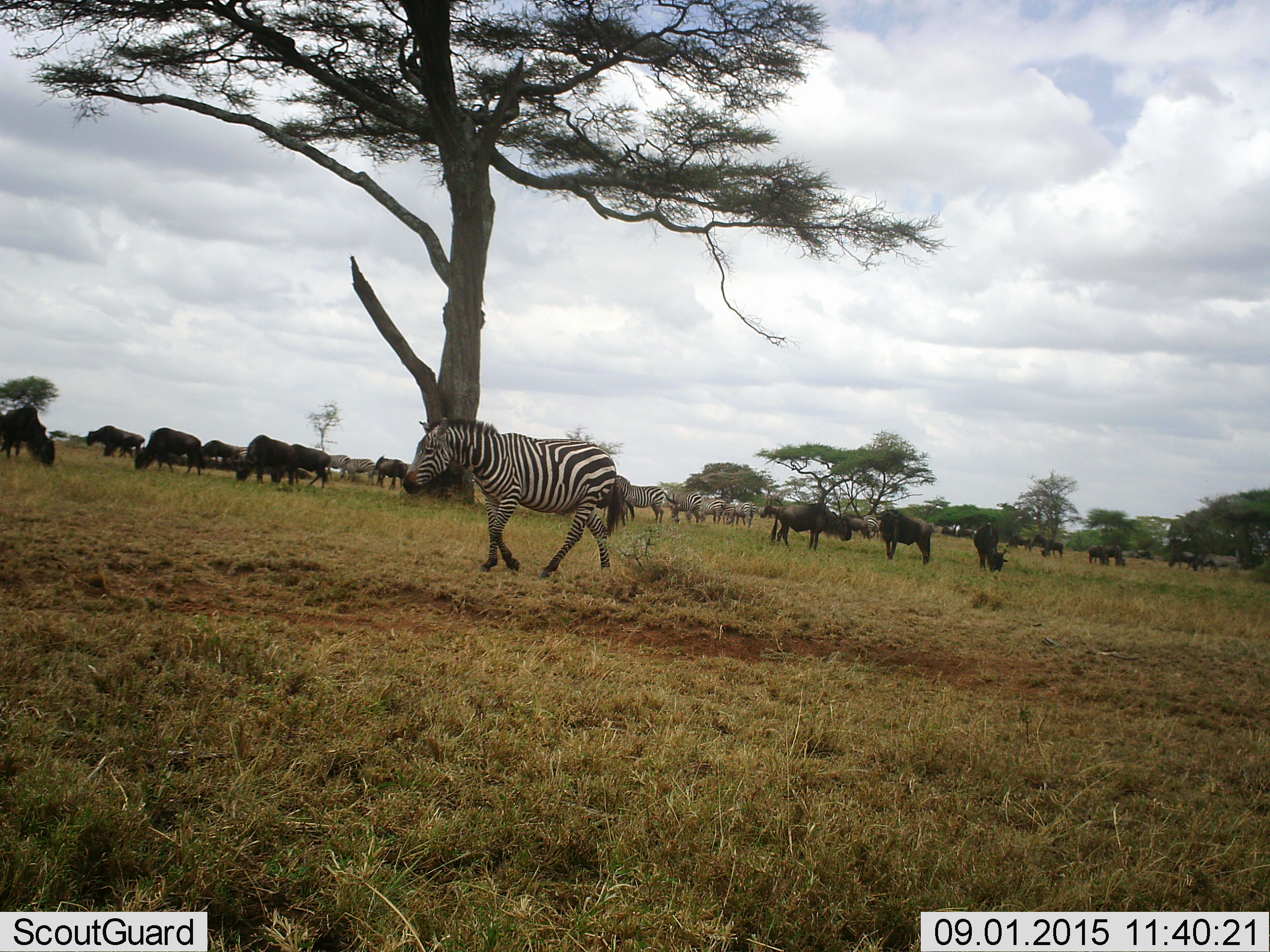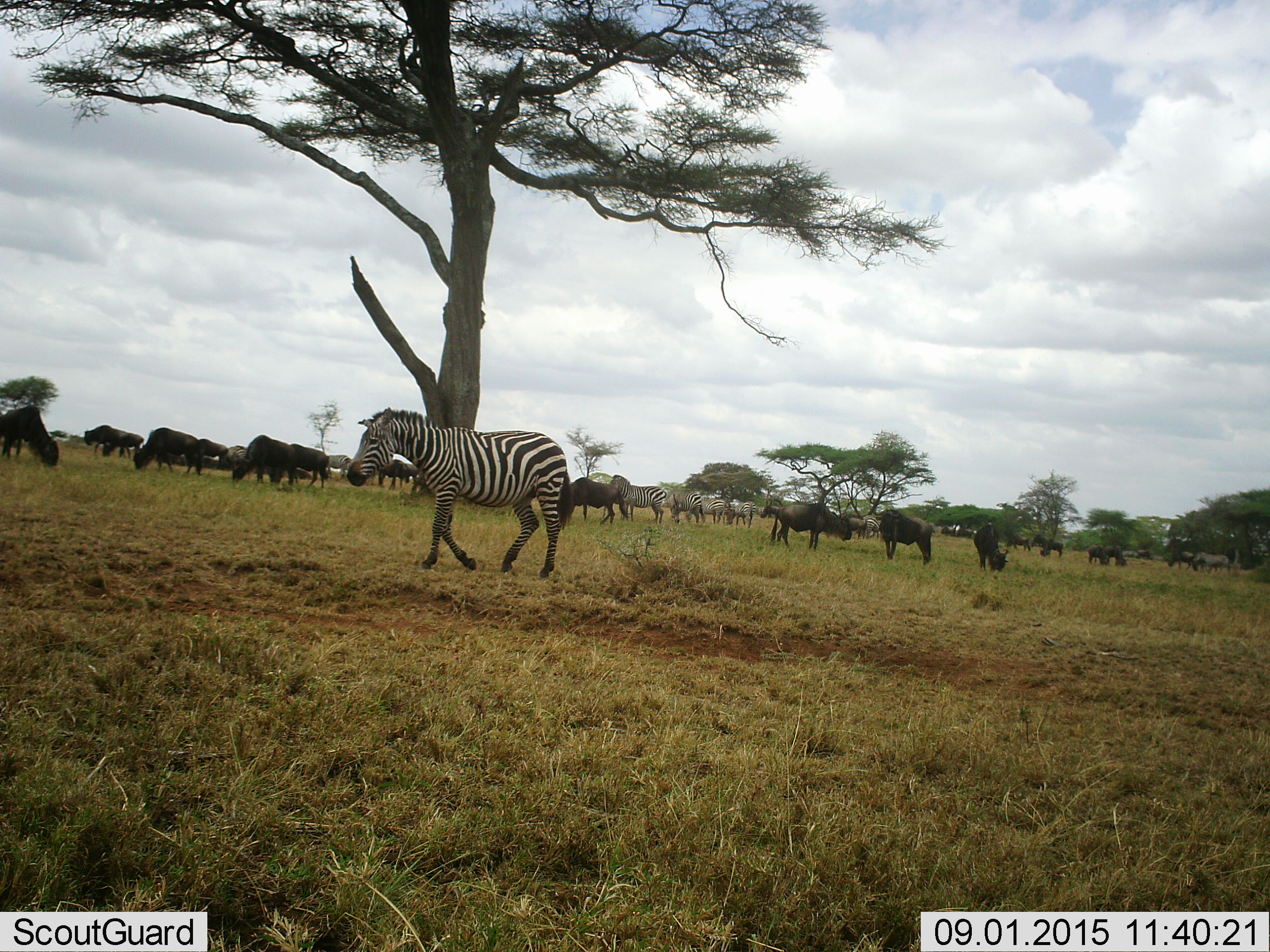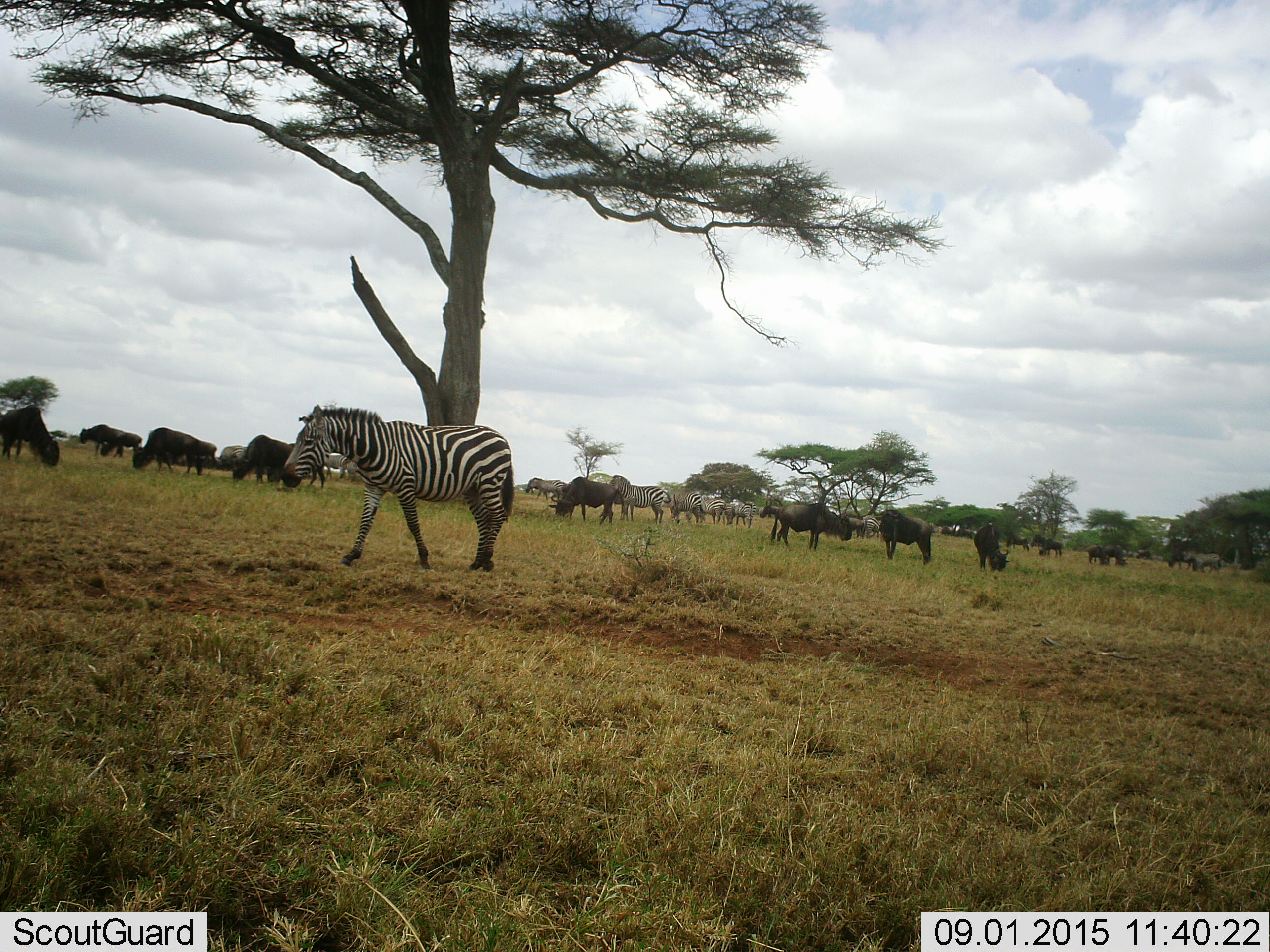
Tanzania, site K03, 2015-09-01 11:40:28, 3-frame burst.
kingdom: Animalia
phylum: Chordata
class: Mammalia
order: Artiodactyla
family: Bovidae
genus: Connochaetes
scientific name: Connochaetes taurinus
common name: blue wildebeest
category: wildebeest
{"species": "wildebeest (blue wildebeest) (Connochaetes taurinus)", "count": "11-50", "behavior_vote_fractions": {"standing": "67%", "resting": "0%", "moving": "50%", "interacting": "0%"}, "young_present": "0%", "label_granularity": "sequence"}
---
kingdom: Animalia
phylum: Chordata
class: Mammalia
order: Perissodactyla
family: Equidae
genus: Equus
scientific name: Equus quagga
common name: plains zebra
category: zebra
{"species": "zebra (plains zebra) (Equus quagga)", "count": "9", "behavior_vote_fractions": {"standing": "70%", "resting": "0%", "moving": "90%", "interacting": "0%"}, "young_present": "0%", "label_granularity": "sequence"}